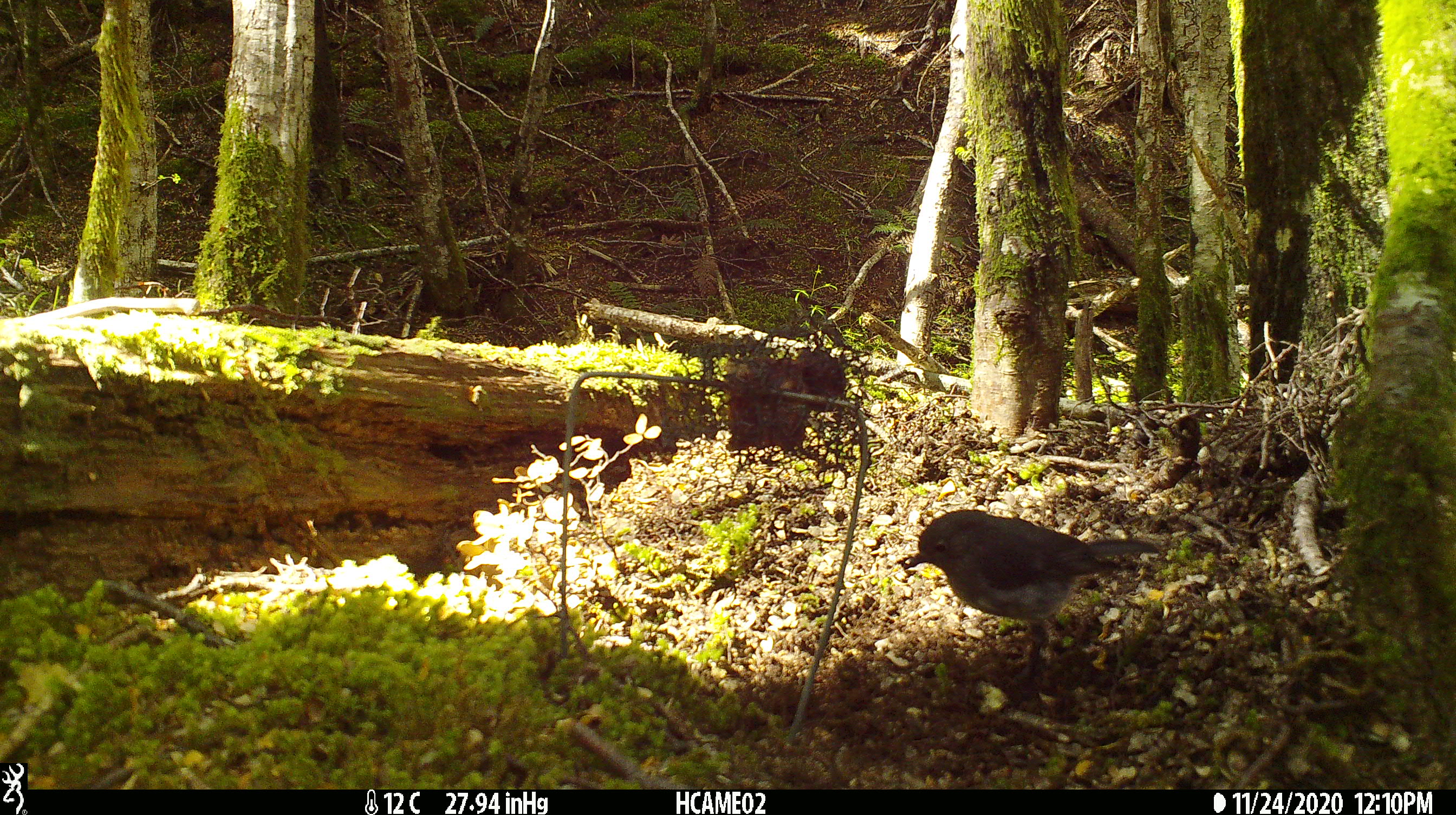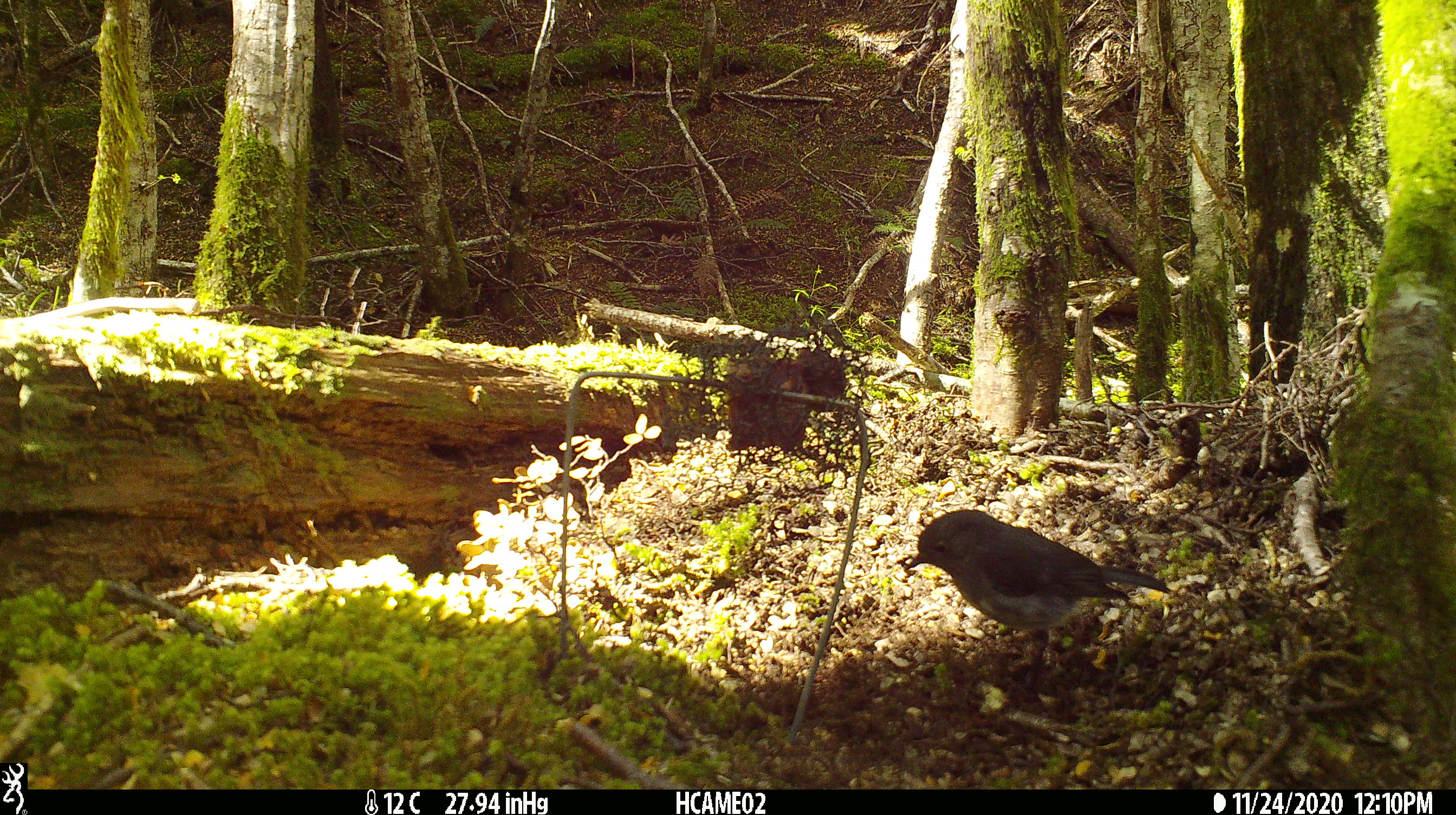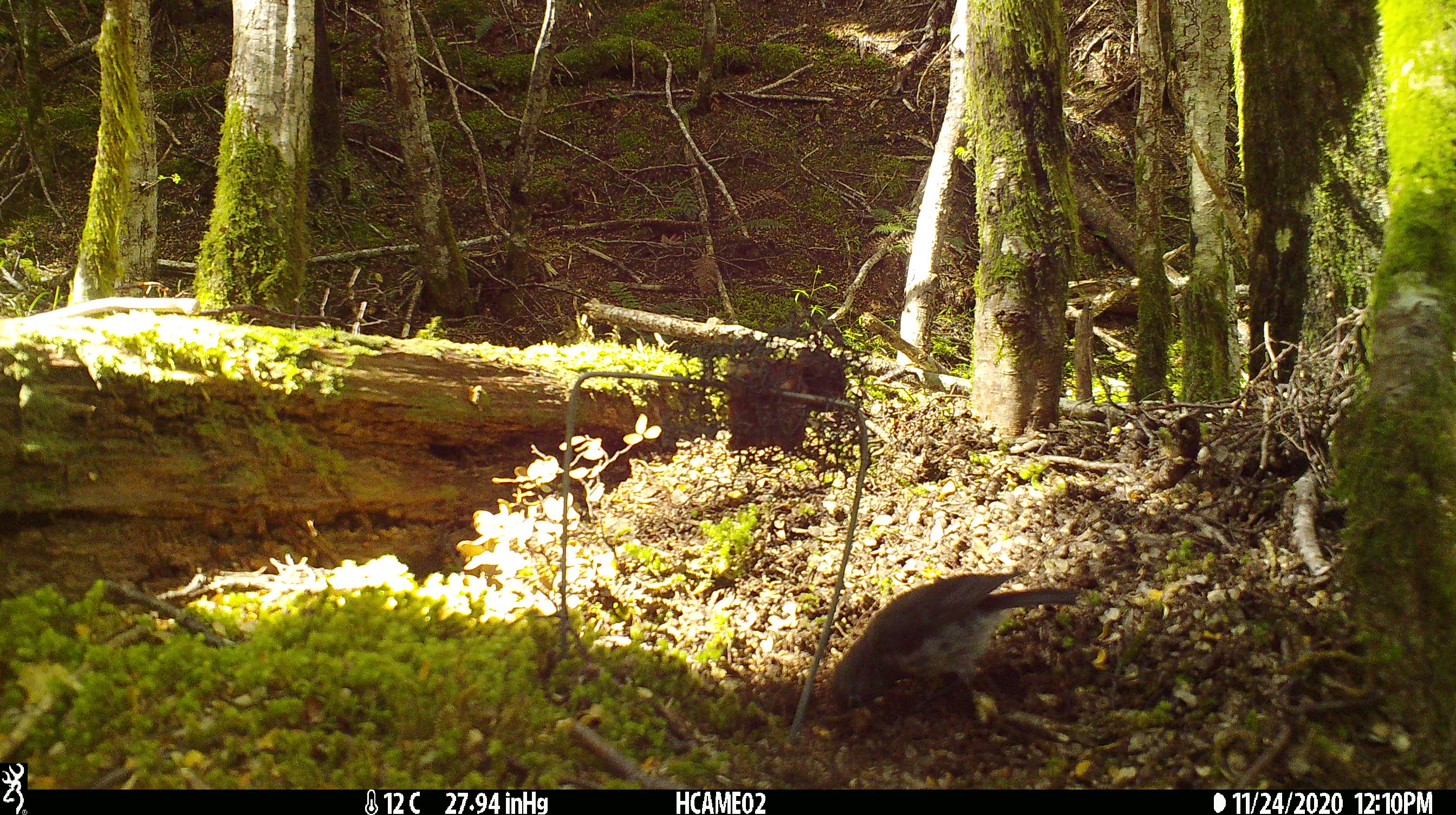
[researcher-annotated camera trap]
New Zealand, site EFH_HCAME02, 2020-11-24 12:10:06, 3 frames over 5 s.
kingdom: Animalia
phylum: Chordata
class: Aves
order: Passeriformes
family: Petroicidae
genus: Petroica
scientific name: Petroica australis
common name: new zealand robin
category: robin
Robin (new zealand robin) (Petroica australis).